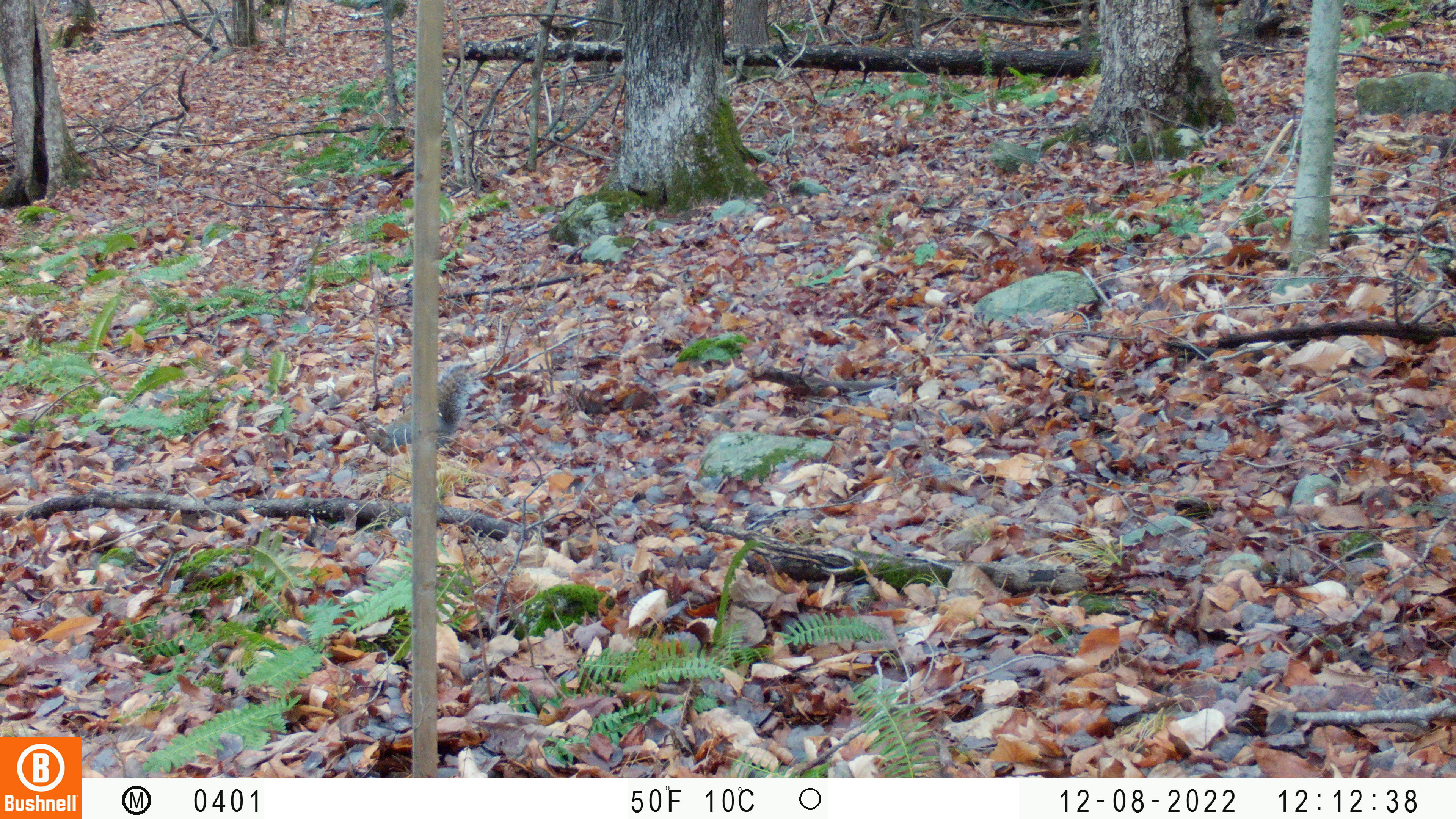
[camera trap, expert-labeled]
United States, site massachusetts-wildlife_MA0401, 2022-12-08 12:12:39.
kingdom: Animalia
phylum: Chordata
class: Mammalia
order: Rodentia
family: Sciuridae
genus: Sciurus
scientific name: Sciurus carolinensis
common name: gray squirrel